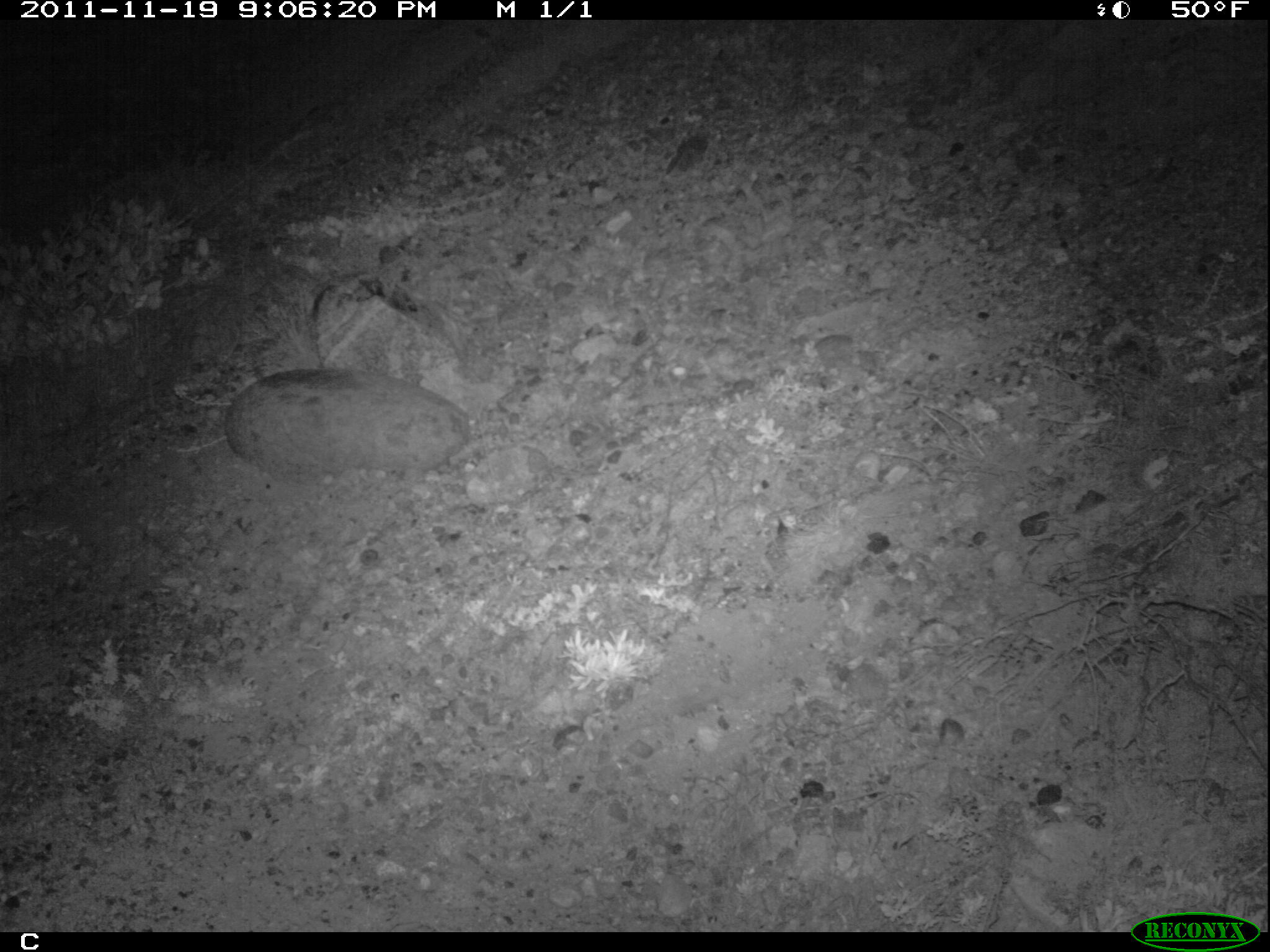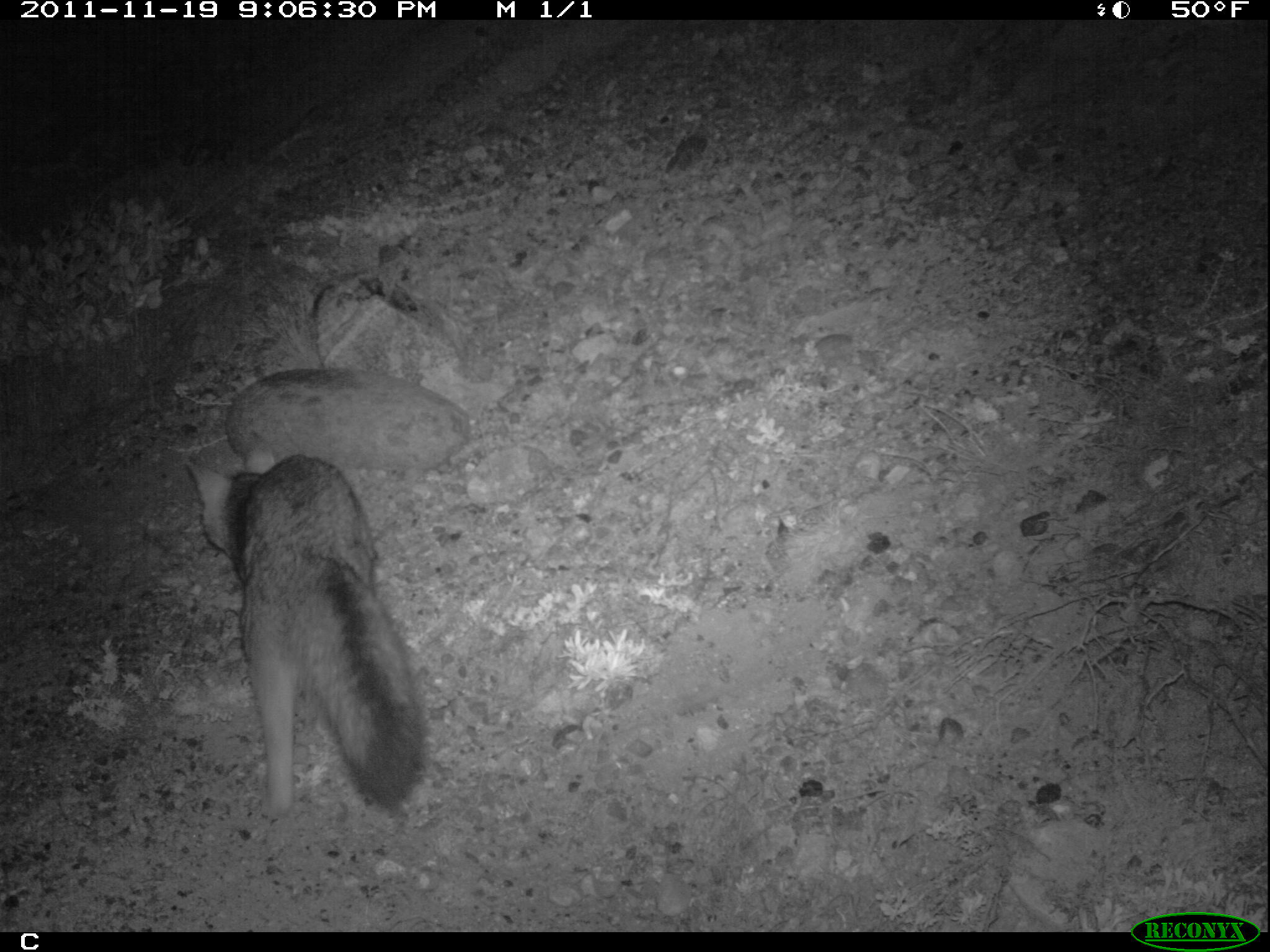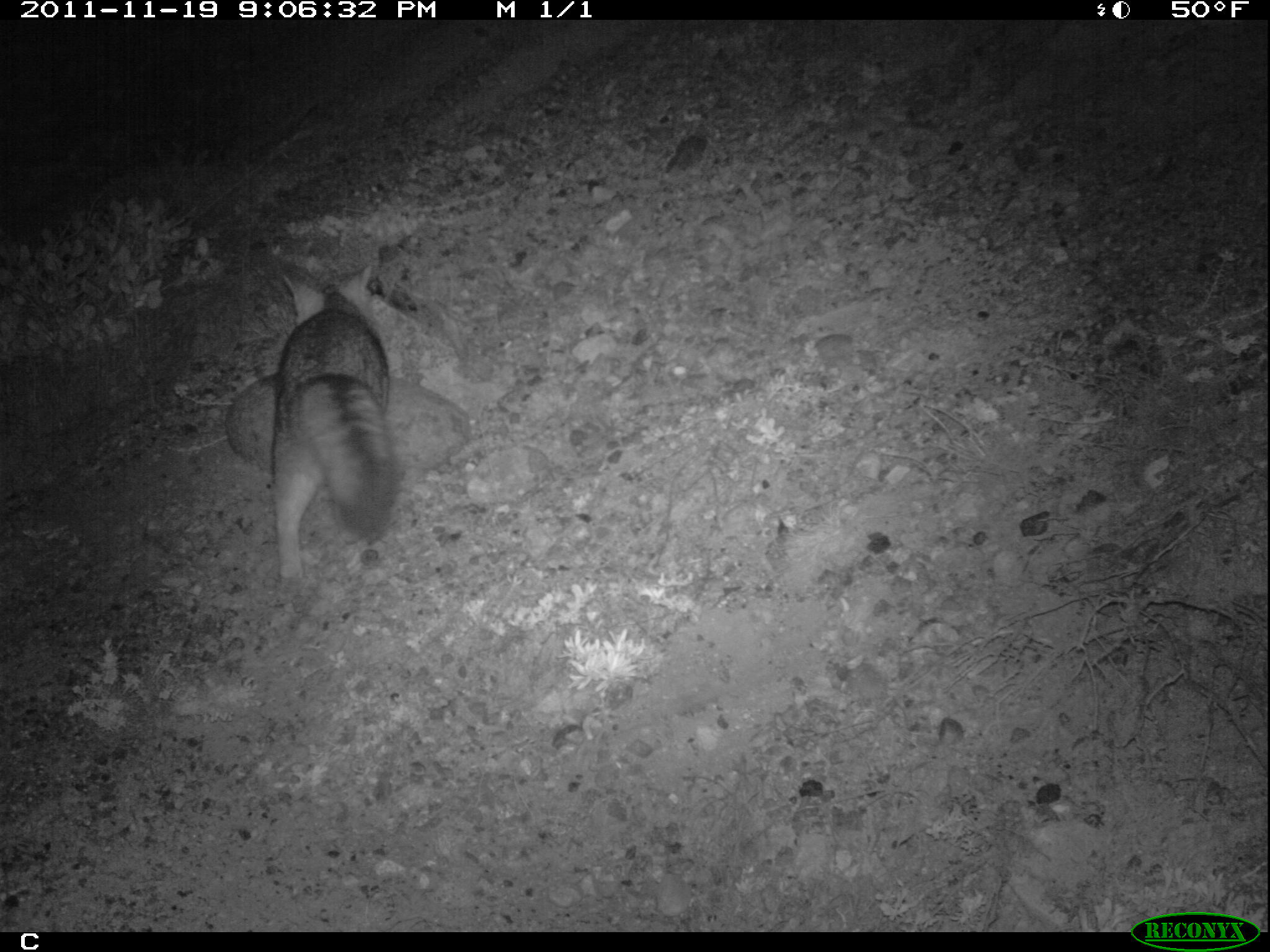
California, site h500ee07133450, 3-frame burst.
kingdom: Animalia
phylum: Chordata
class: Mammalia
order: Carnivora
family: Canidae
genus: Urocyon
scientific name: Urocyon littoralis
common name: island fox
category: fox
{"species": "fox (island fox) (Urocyon littoralis)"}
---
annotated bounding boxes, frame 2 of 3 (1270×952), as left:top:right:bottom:
fox: 185:441:425:817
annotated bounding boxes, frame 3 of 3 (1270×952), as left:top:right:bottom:
fox: 270:257:397:589